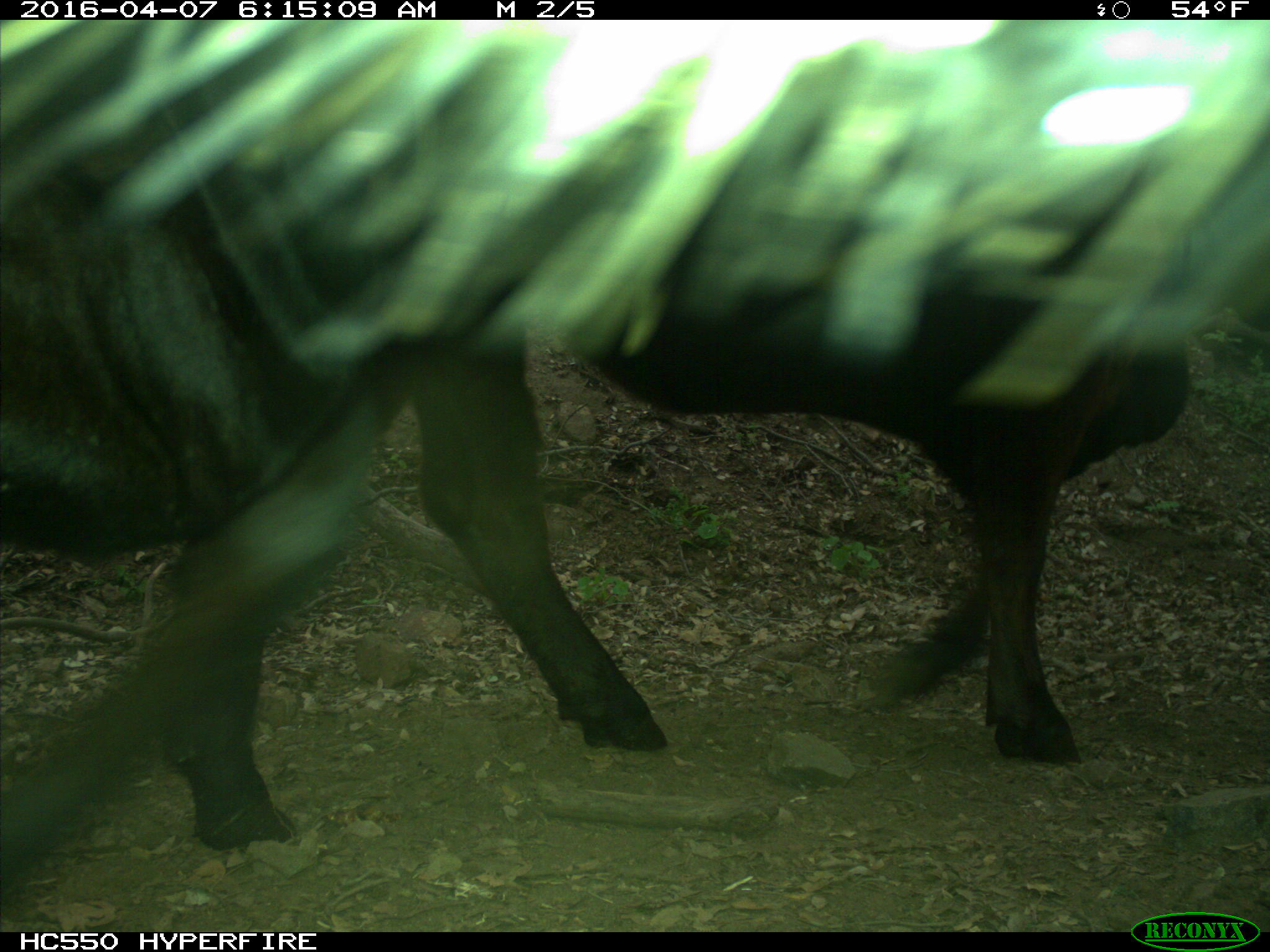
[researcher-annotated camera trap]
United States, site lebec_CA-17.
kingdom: Animalia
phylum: Chordata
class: Mammalia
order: Artiodactyla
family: Bovidae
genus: Bos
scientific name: Bos taurus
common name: domestic cow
Bos taurus (domestic cow).